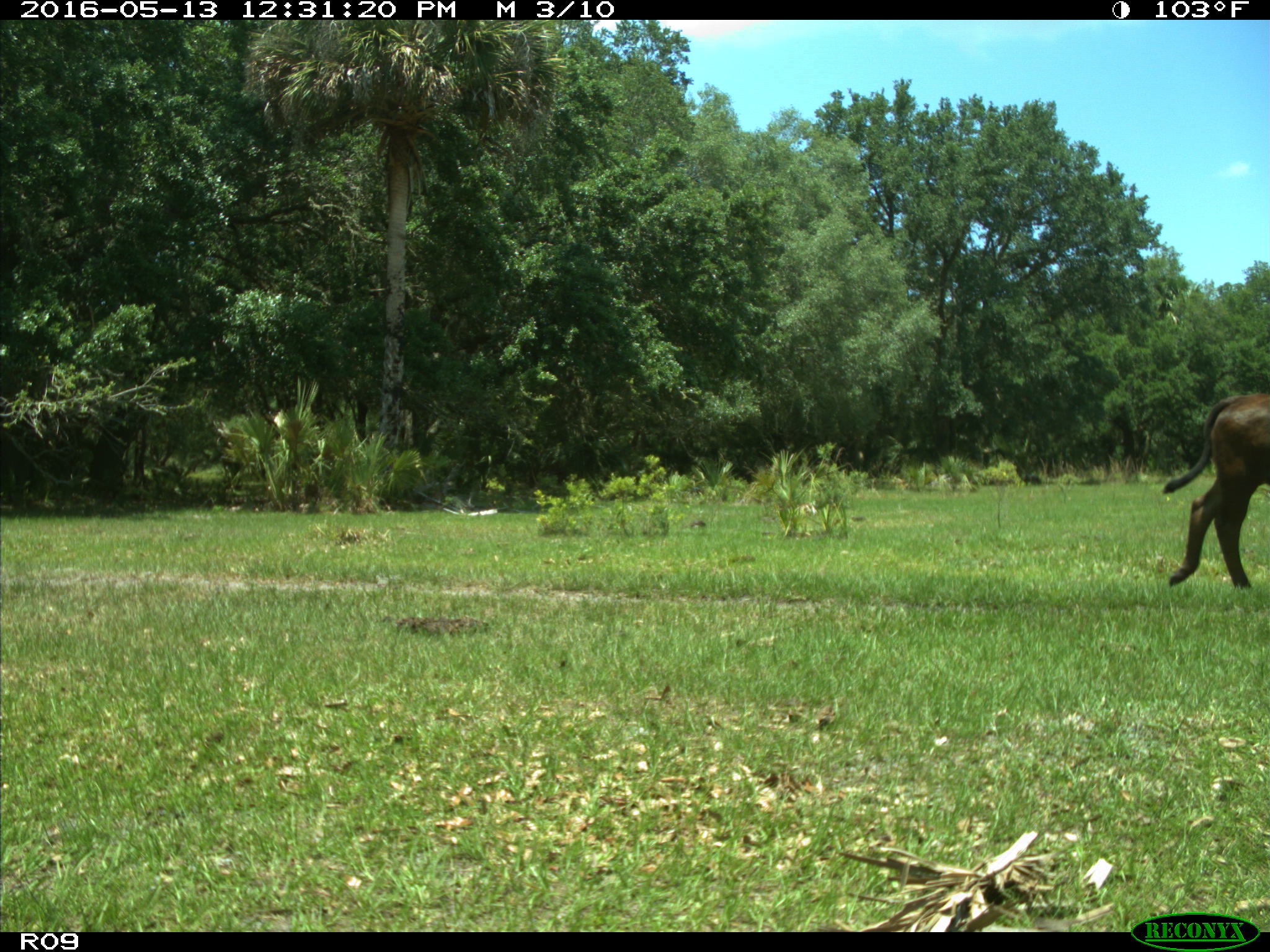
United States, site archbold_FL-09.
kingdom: Animalia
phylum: Chordata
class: Mammalia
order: Artiodactyla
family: Bovidae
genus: Bos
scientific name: Bos taurus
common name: domestic cow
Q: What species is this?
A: Bos taurus (domestic cow).